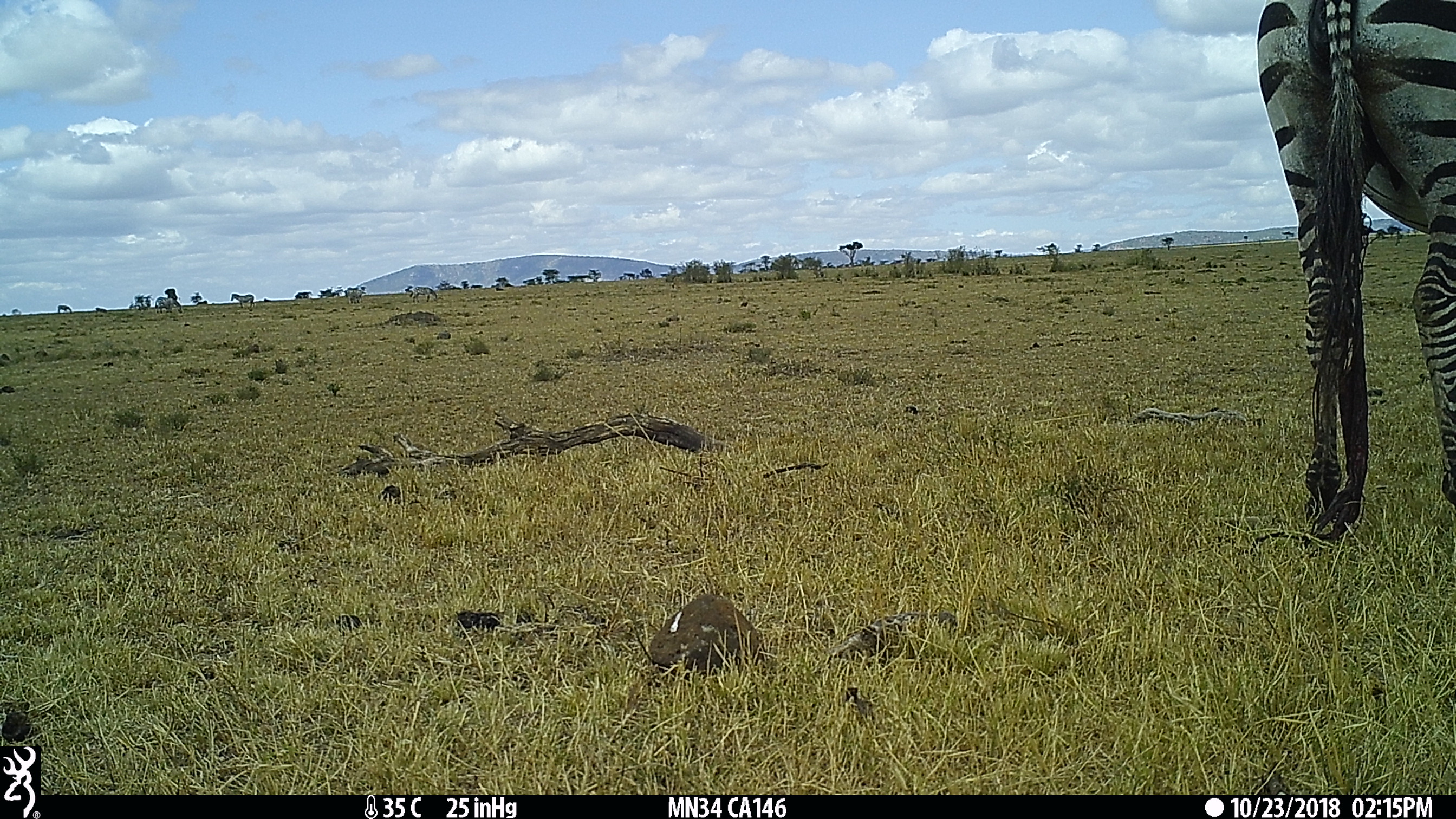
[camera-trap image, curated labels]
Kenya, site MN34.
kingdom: Animalia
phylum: Chordata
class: Mammalia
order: Perissodactyla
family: Equidae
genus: Equus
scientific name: Equus quagga burchellii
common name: burchell's zebra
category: zebra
Zebra (burchell's zebra) (Equus quagga burchellii).